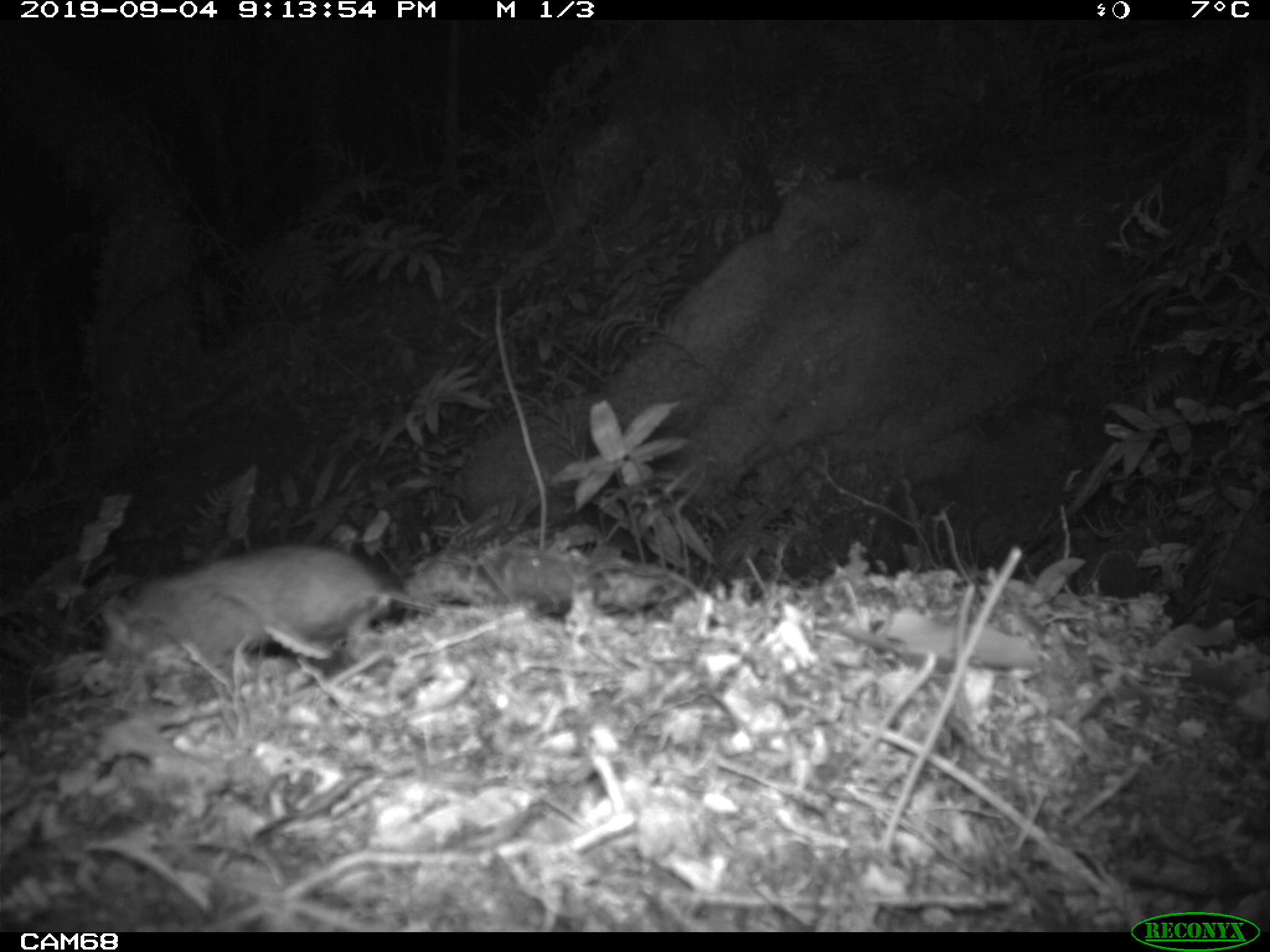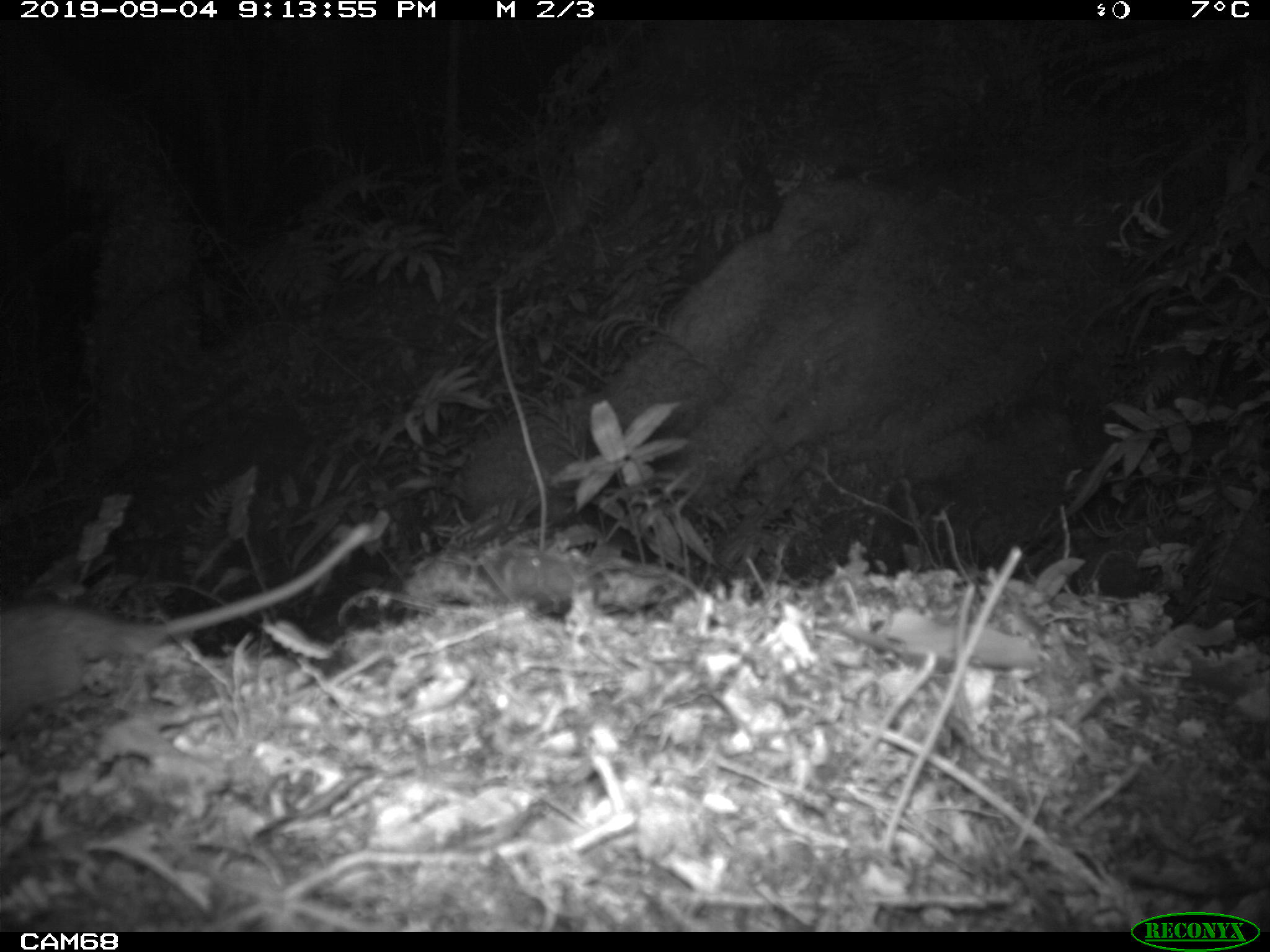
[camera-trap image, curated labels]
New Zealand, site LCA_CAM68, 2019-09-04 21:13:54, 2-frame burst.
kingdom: Animalia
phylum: Chordata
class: Mammalia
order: Rodentia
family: Muridae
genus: Rattus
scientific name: Rattus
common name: rat